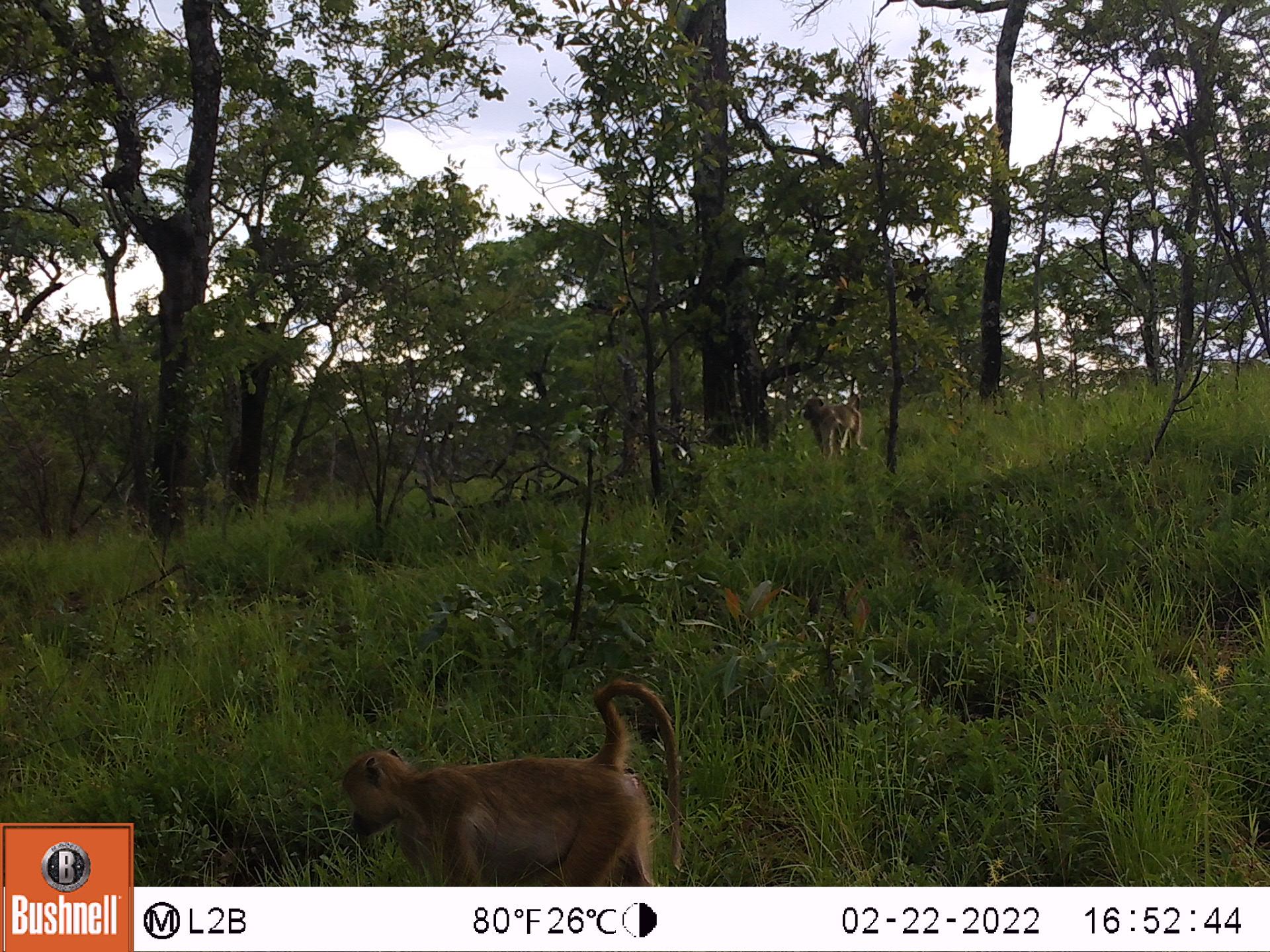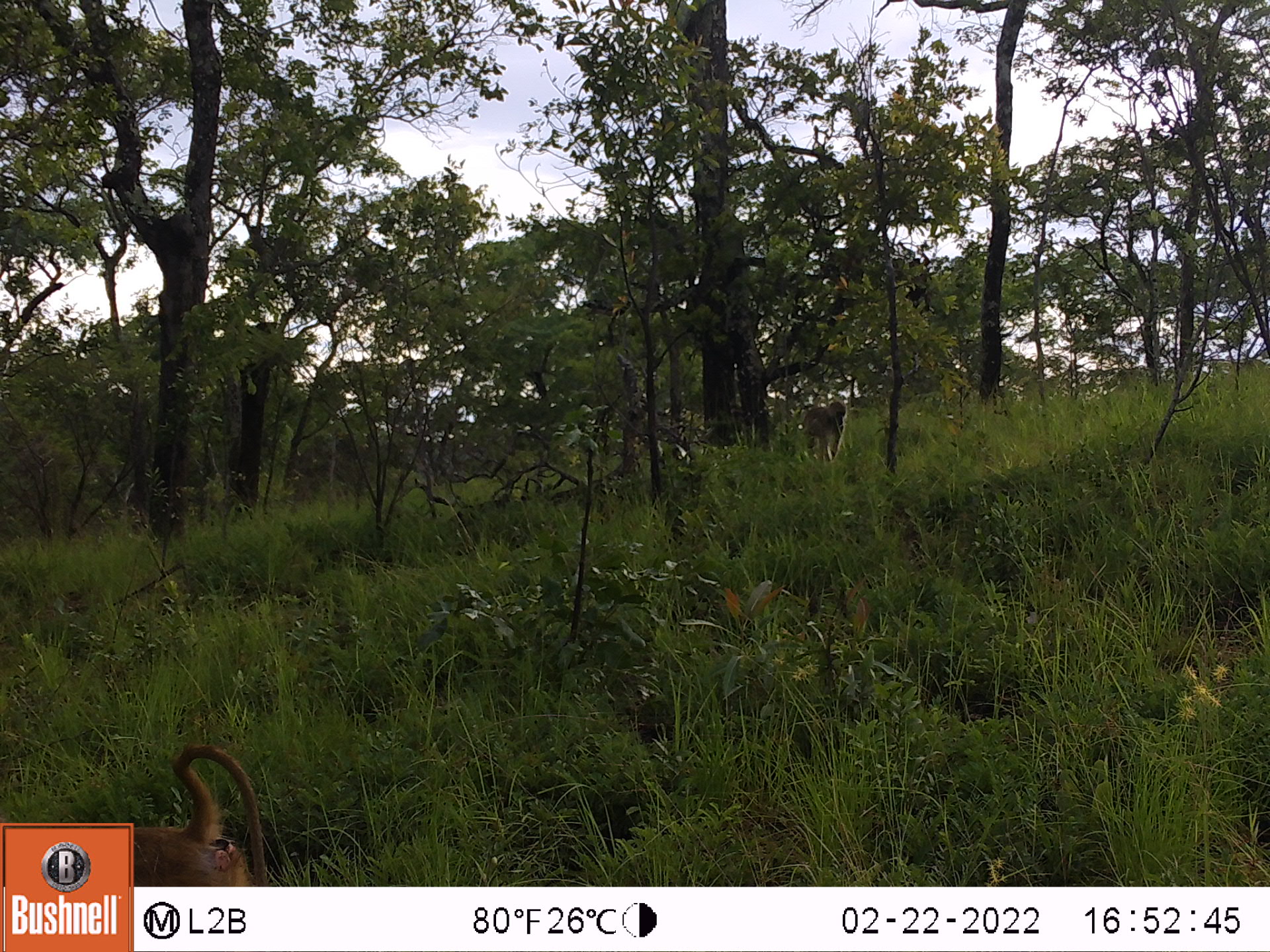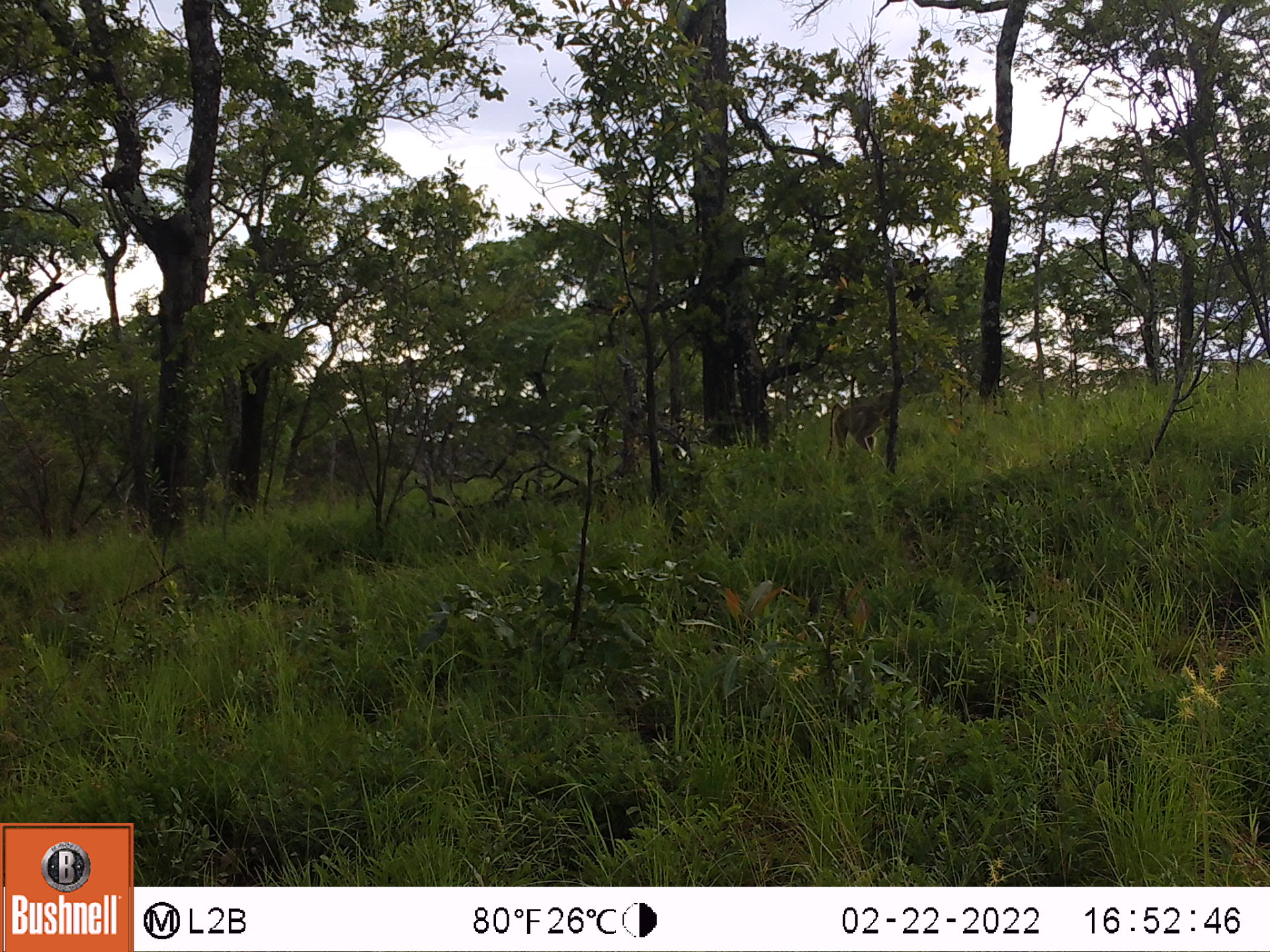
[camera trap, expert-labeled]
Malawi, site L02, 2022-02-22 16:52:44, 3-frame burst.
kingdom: Animalia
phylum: Chordata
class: Mammalia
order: Primates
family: Cercopithecidae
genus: Papio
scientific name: Papio cynocephalus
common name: yellow baboon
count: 2